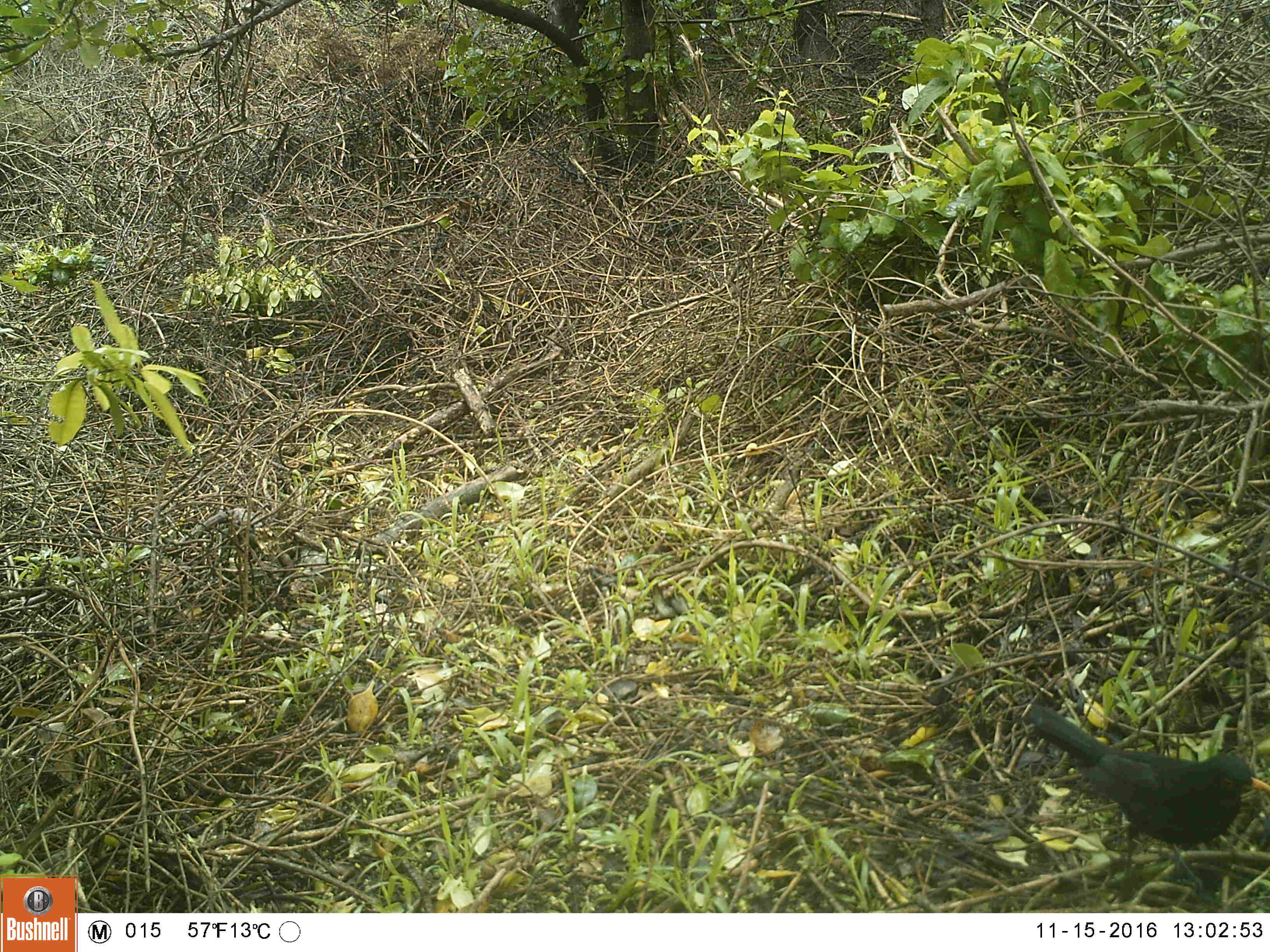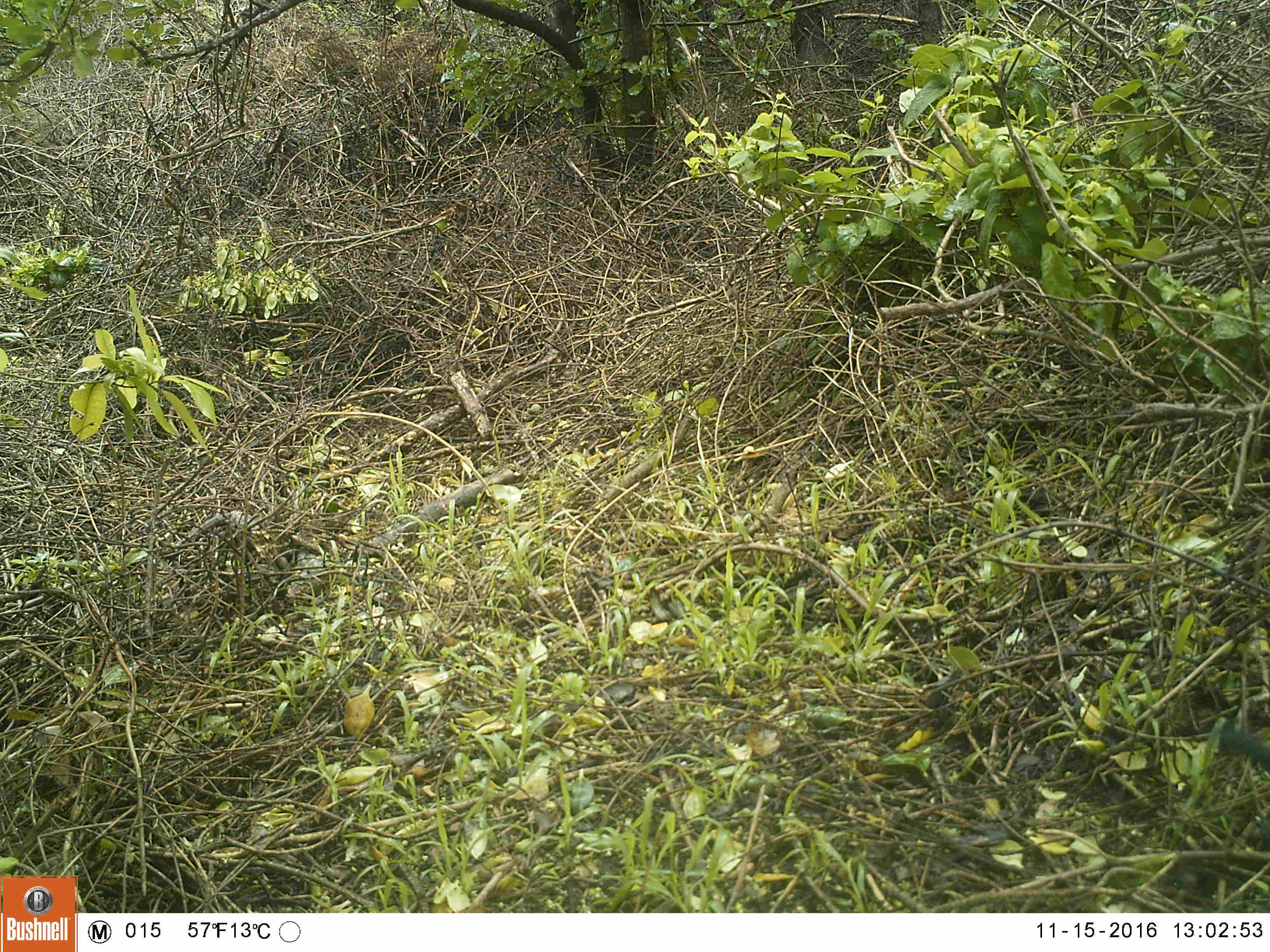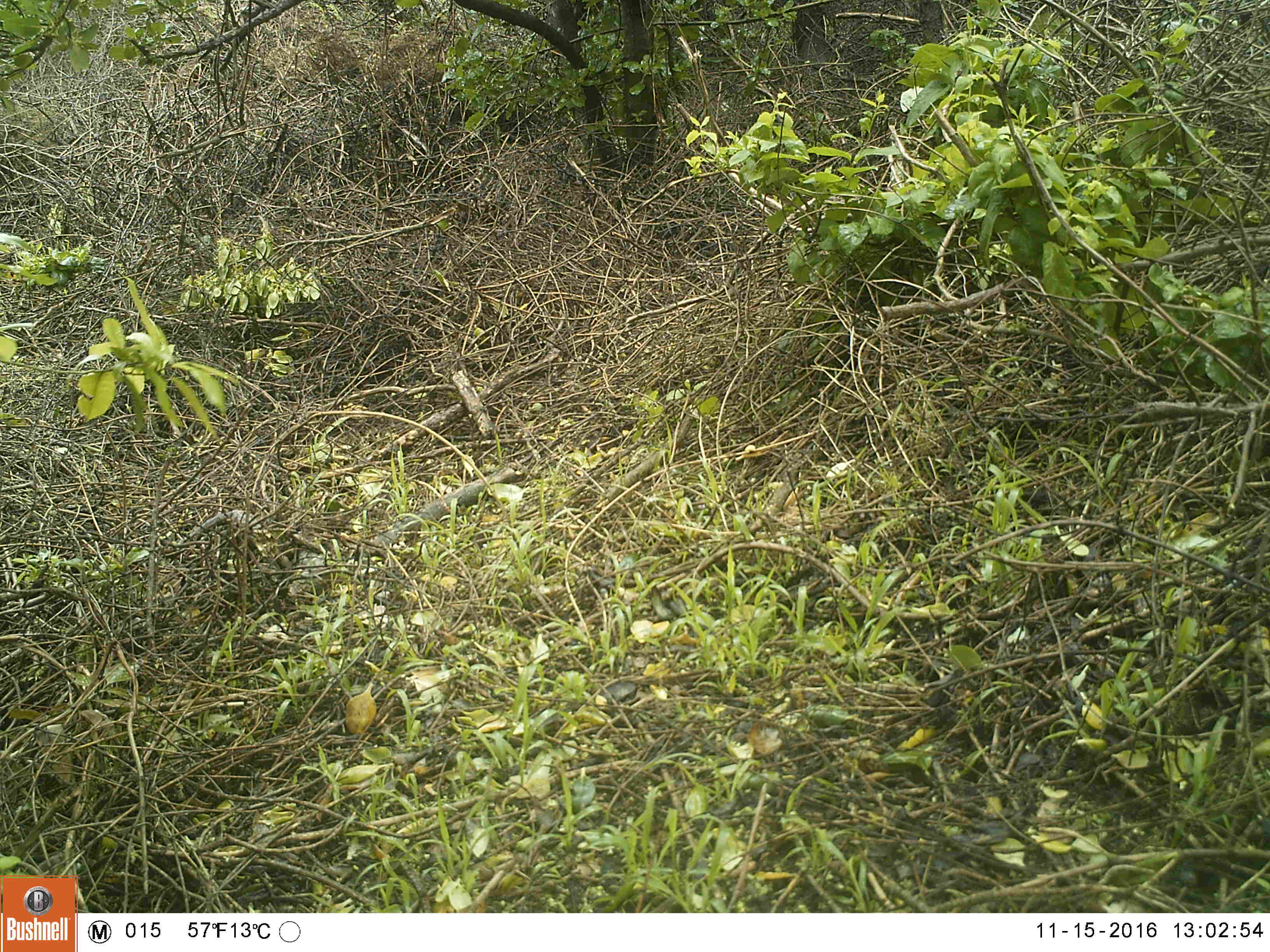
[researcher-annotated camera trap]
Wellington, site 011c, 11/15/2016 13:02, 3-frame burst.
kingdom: Animalia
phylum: Chordata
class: Aves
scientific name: Aves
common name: bird